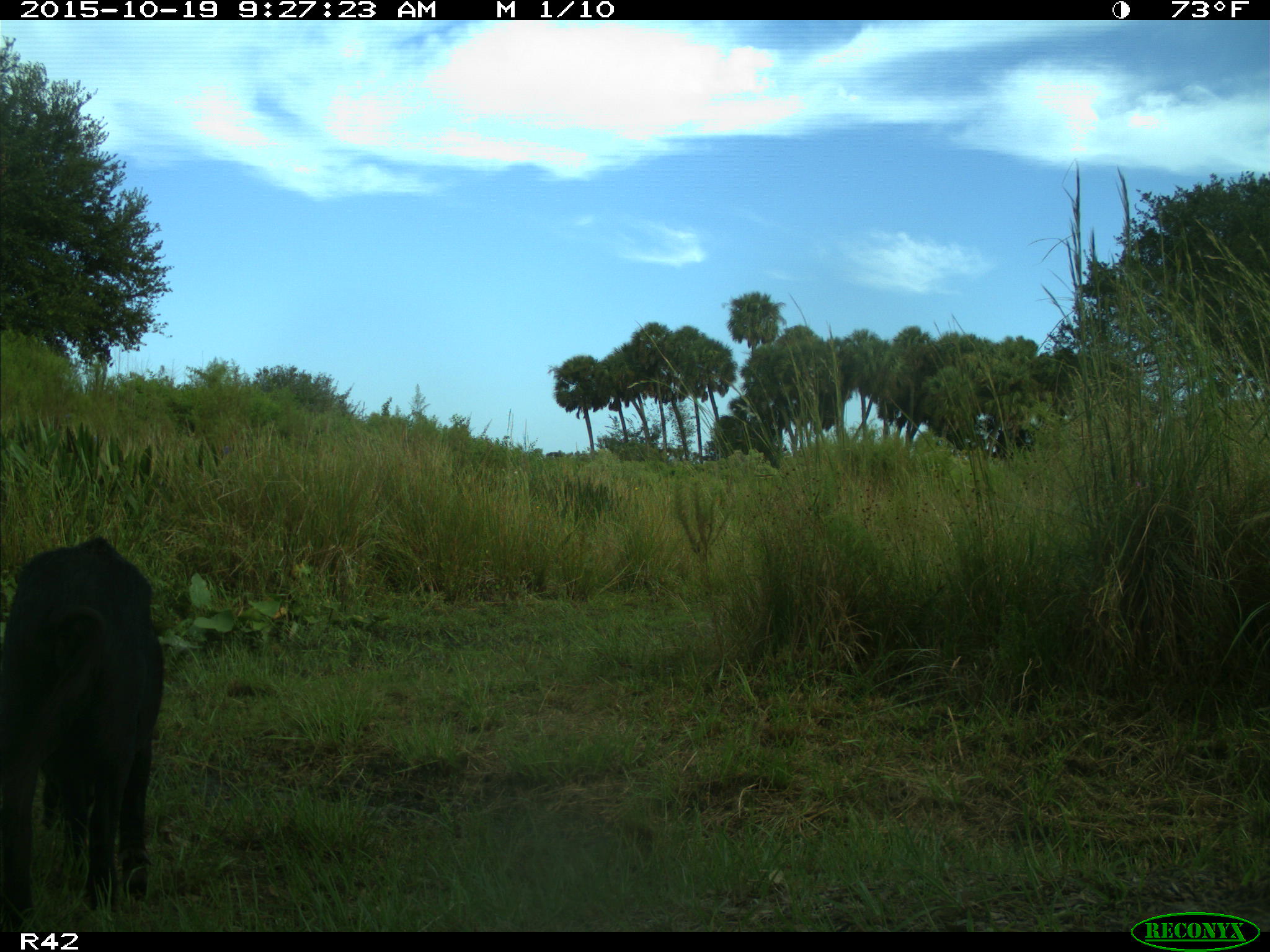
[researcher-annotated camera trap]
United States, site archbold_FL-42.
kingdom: Animalia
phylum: Chordata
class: Mammalia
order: Artiodactyla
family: Suidae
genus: Sus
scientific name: Sus scrofa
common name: wild boar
Sus scrofa (wild boar).